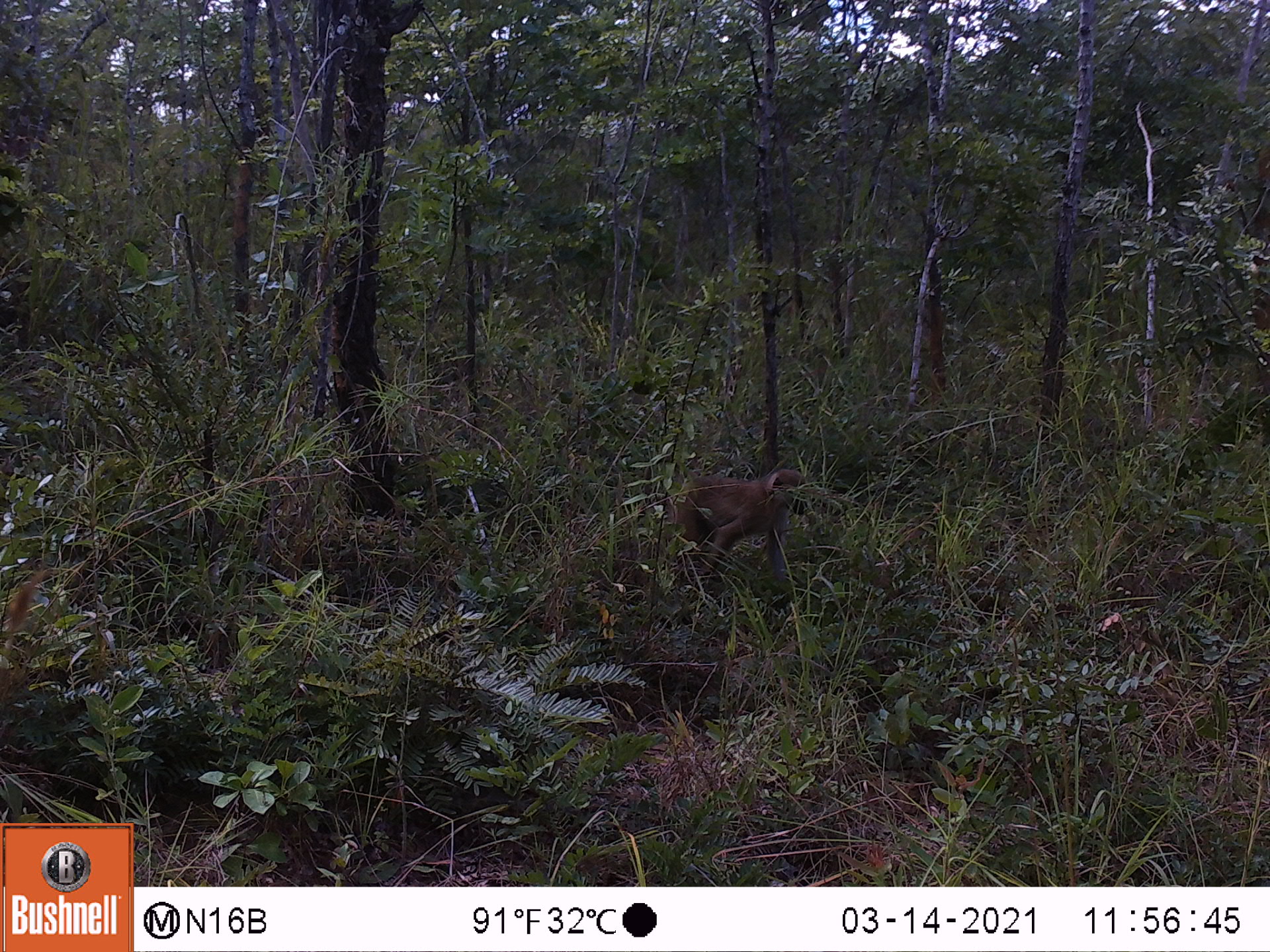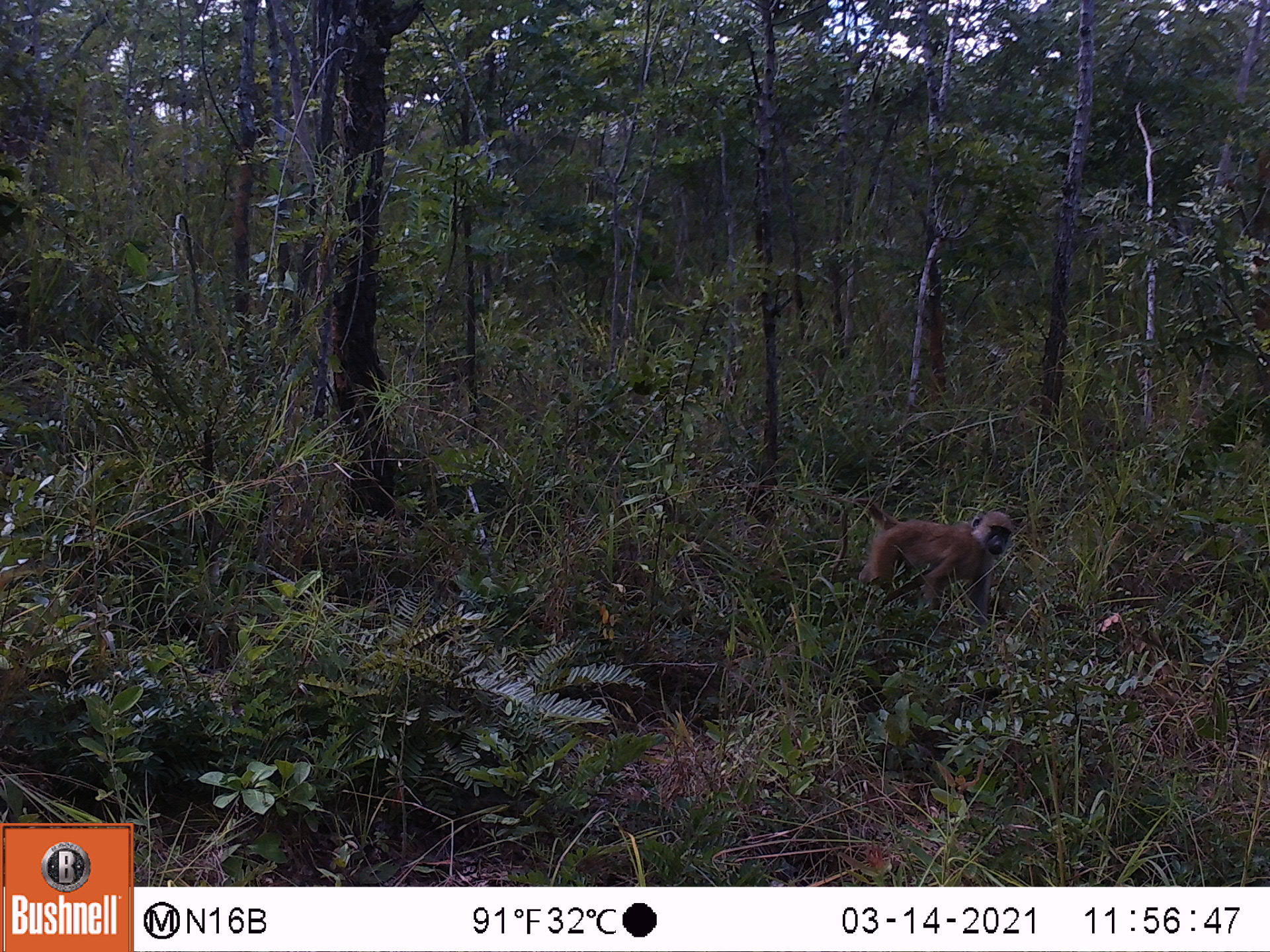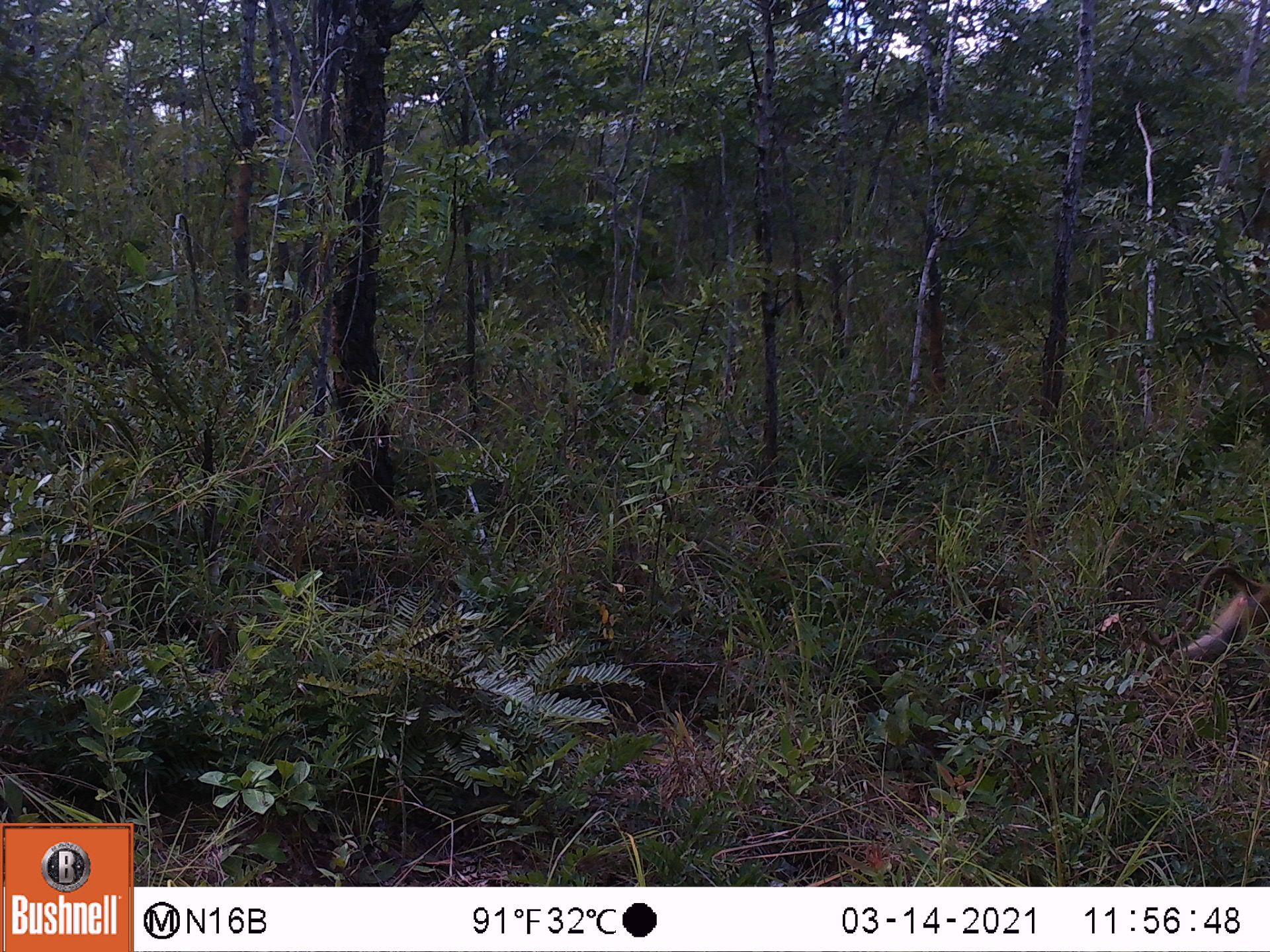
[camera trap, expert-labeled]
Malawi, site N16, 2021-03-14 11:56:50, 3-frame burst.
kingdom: Animalia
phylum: Chordata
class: Mammalia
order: Primates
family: Cercopithecidae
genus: Papio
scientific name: Papio cynocephalus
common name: yellow baboon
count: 1